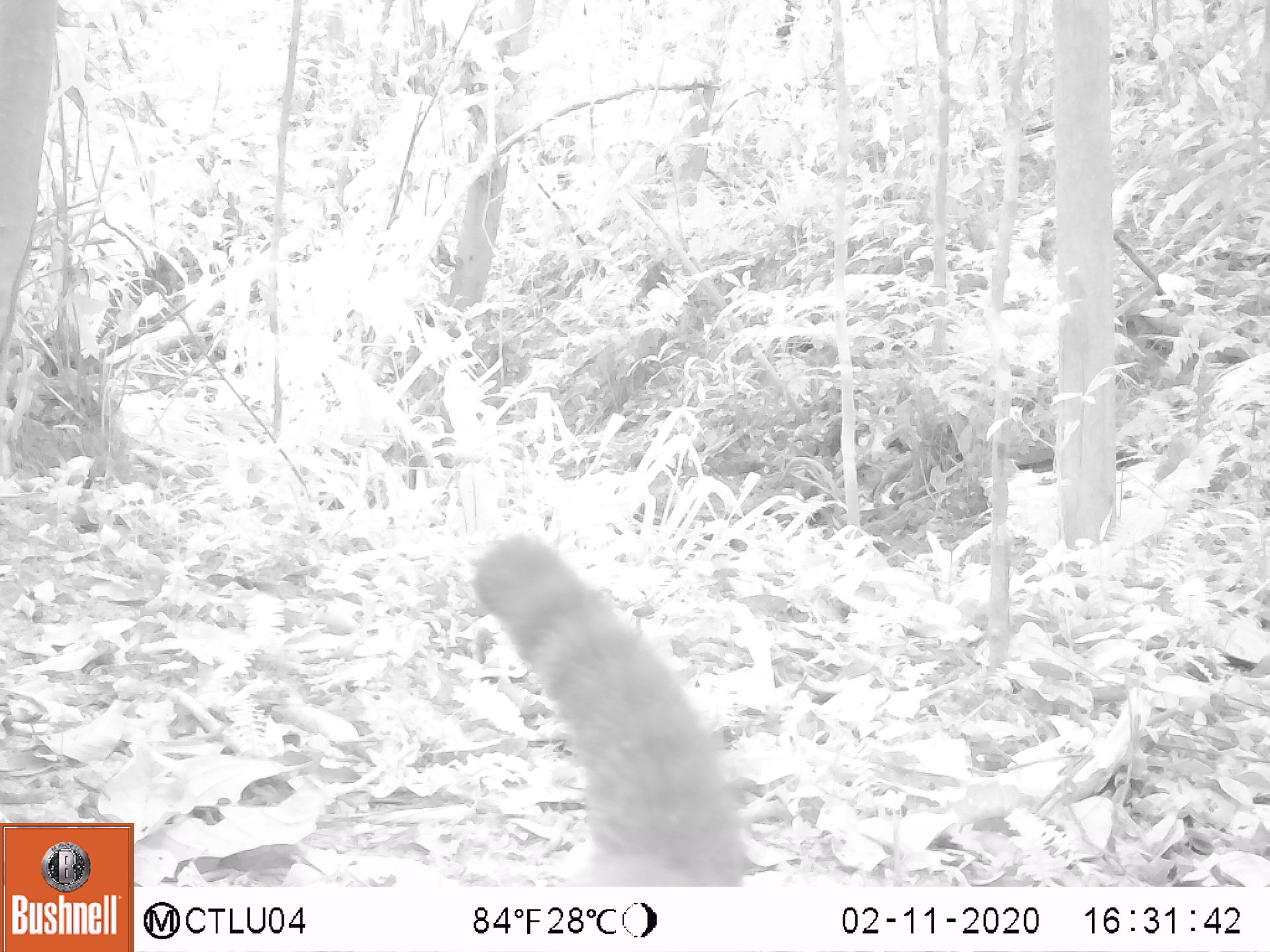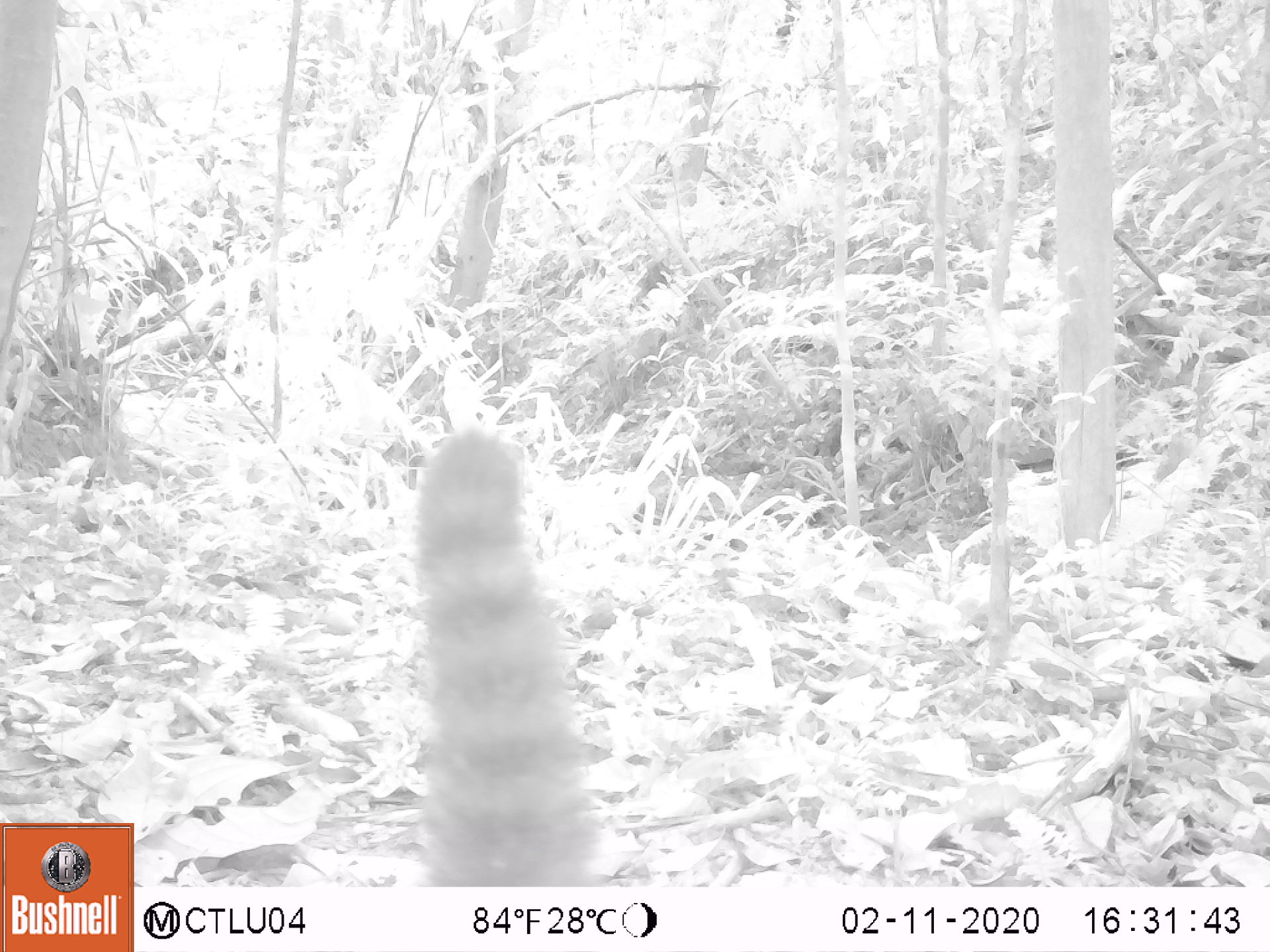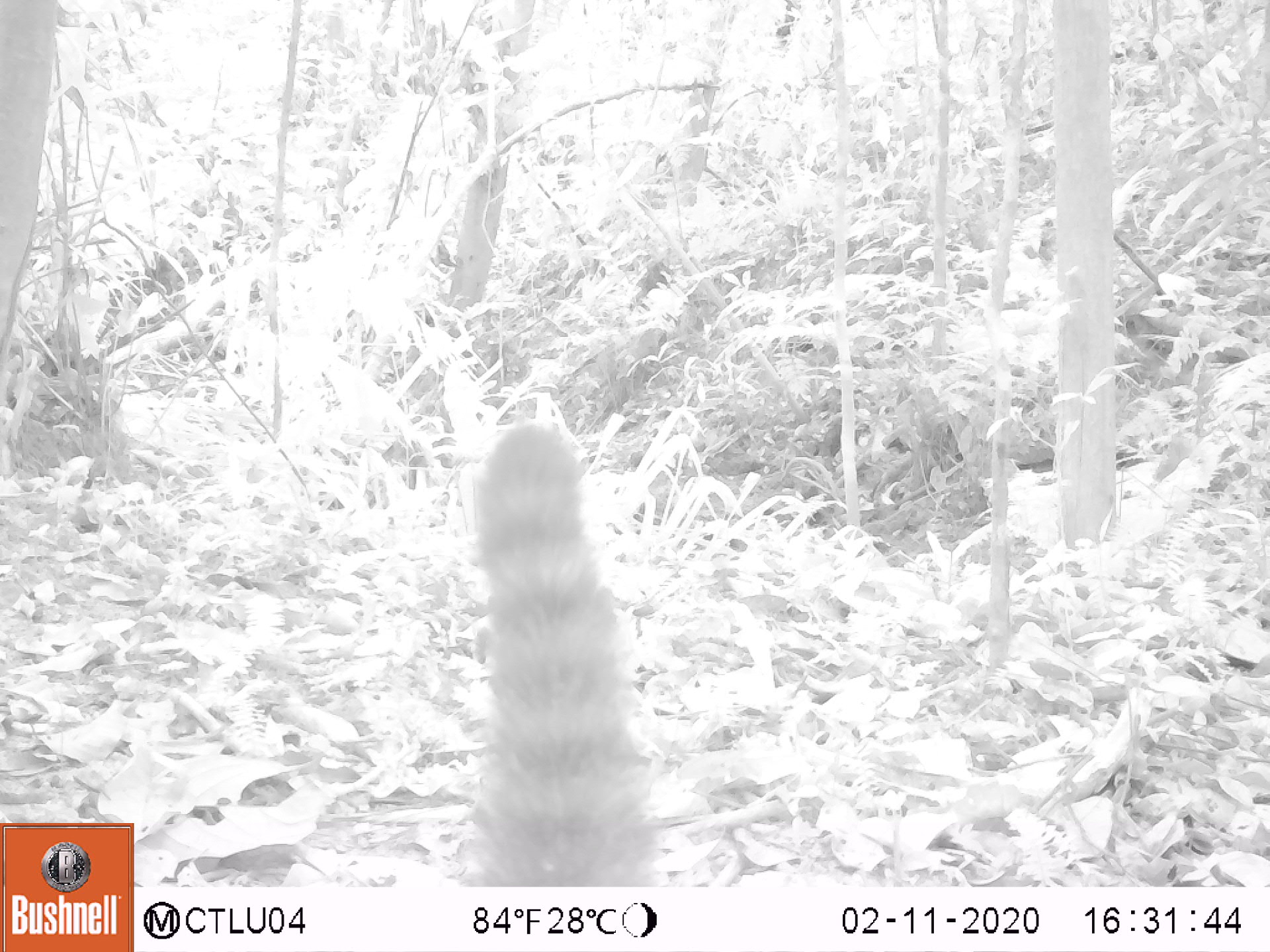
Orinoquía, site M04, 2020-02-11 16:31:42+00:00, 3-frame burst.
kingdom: Animalia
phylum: Chordata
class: Mammalia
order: Carnivora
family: Procyonidae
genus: Nasua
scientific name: Nasua nasua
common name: south american coati